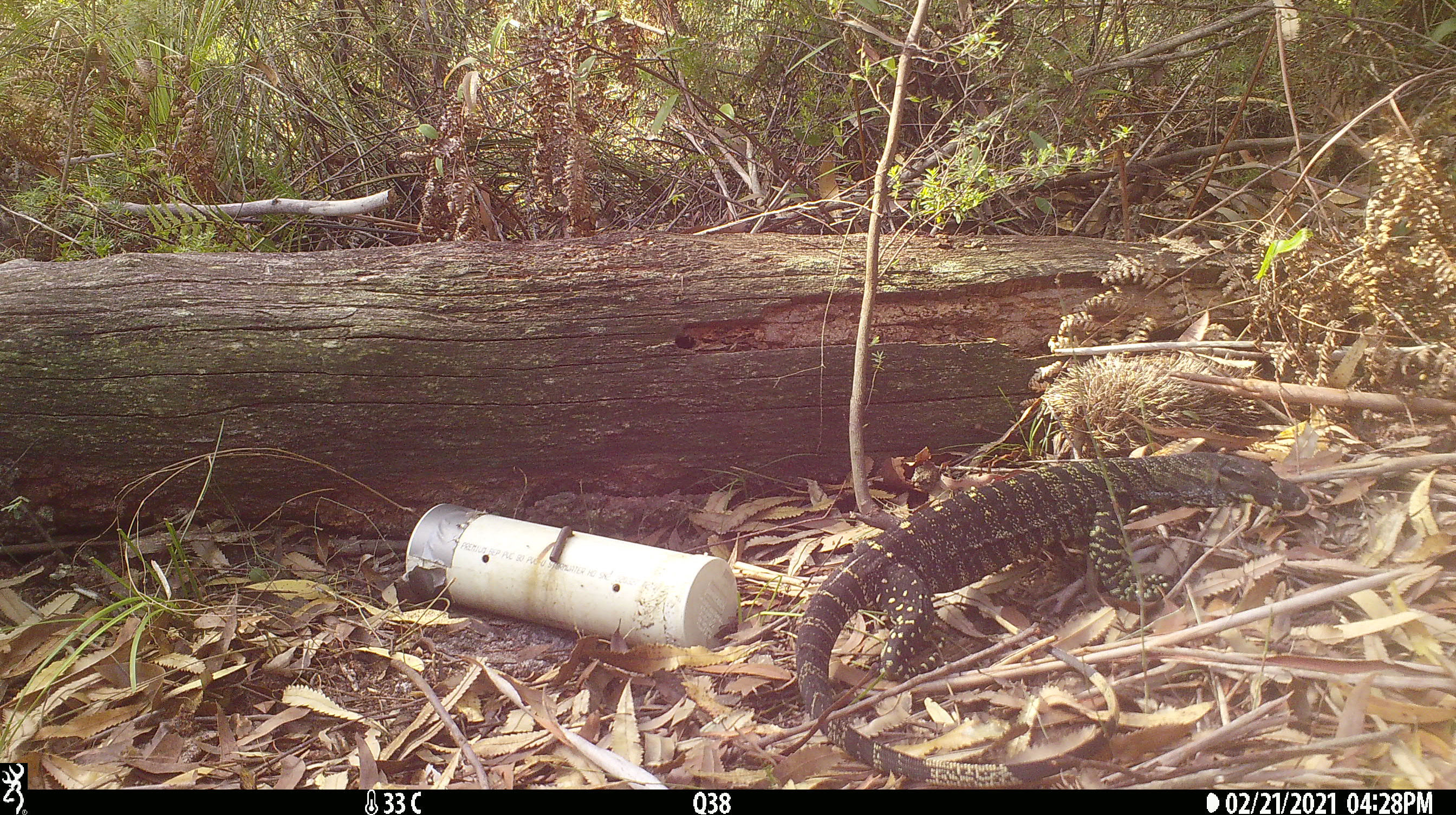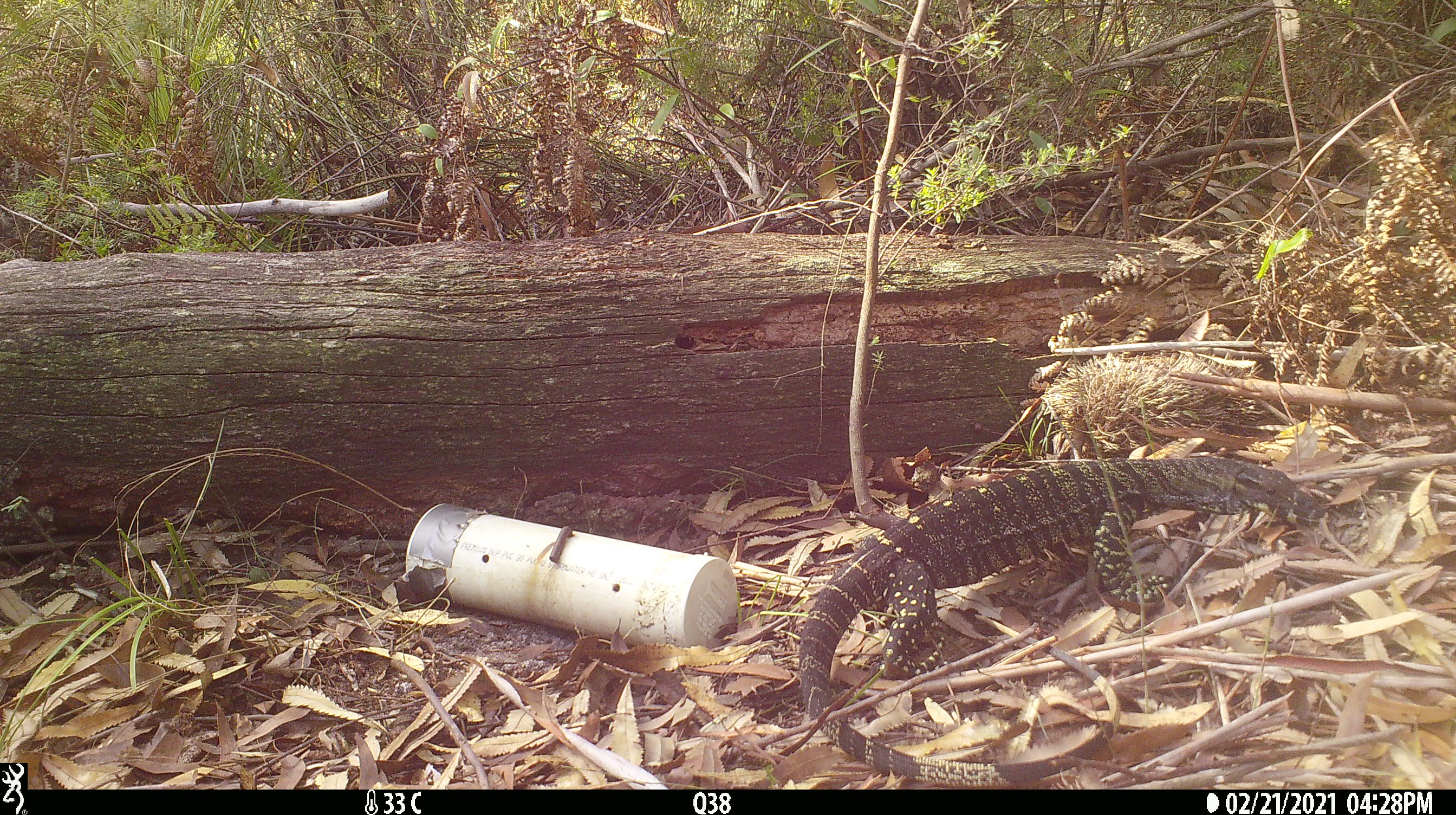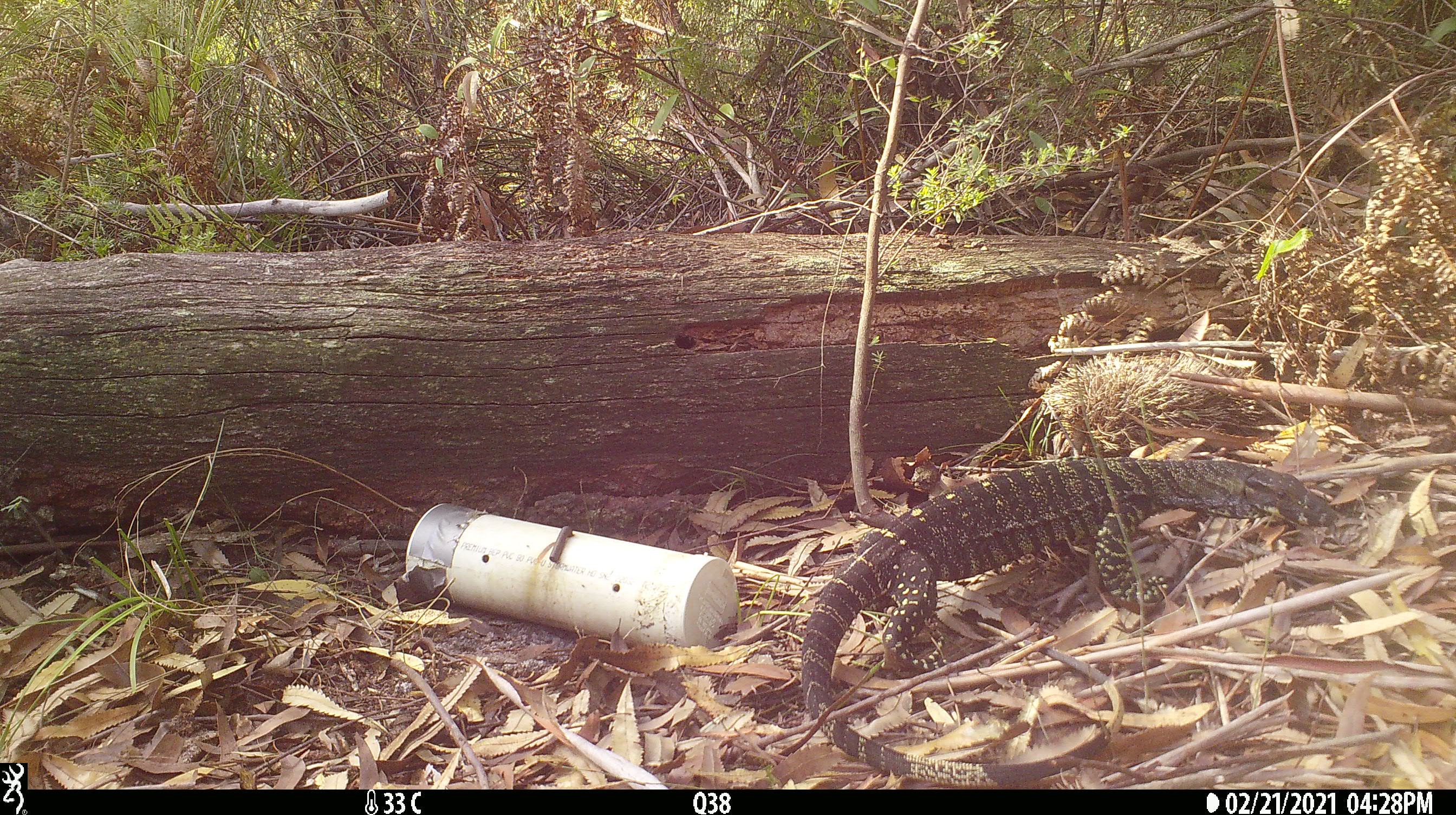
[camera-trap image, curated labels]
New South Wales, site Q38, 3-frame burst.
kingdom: Animalia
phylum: Chordata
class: Reptilia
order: Squamata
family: Varanidae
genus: Varanus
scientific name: Varanus varius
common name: lace monitor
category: goanna